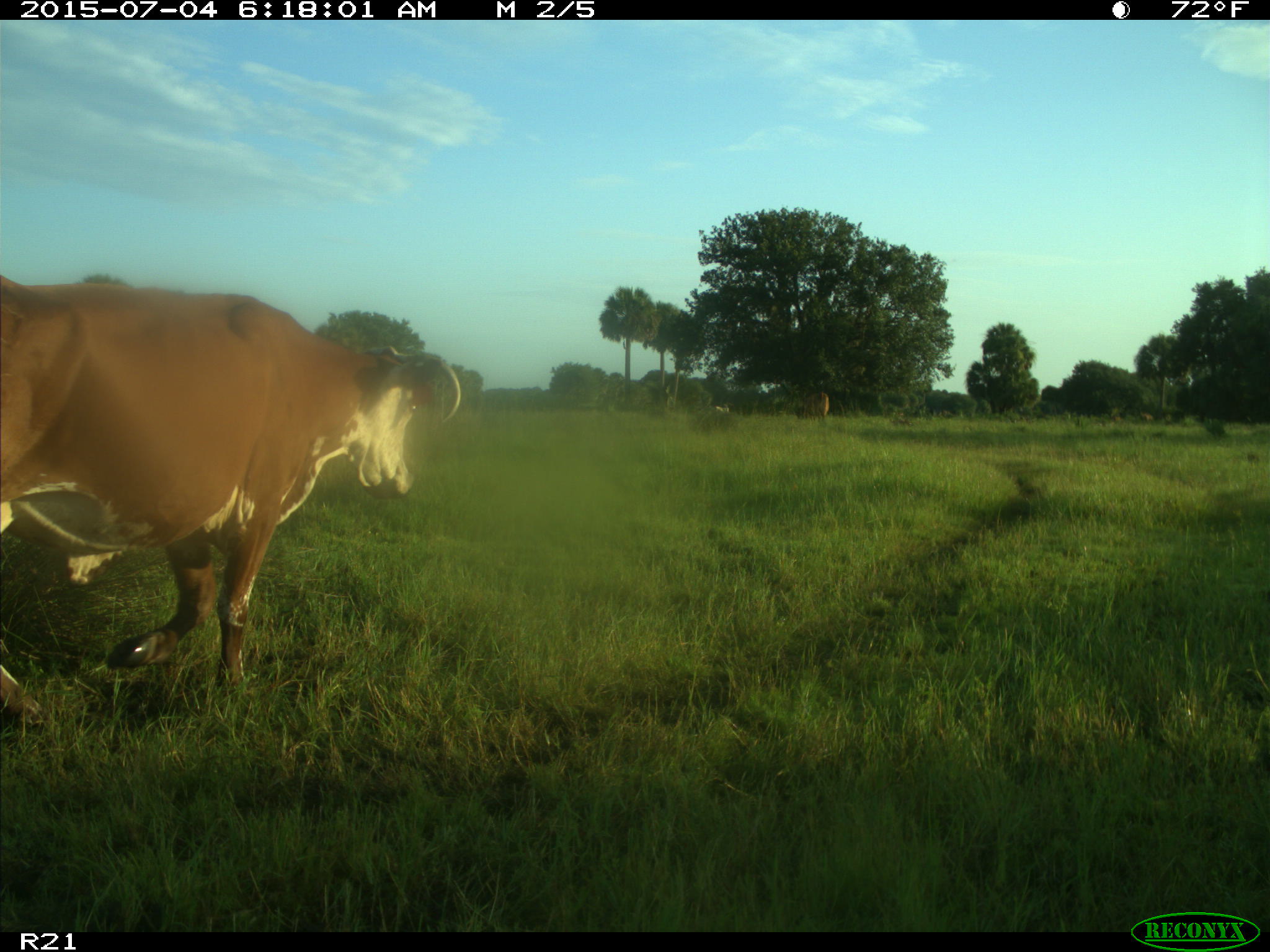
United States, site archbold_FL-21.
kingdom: Animalia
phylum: Chordata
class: Mammalia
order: Artiodactyla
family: Bovidae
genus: Bos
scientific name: Bos taurus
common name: domestic cow